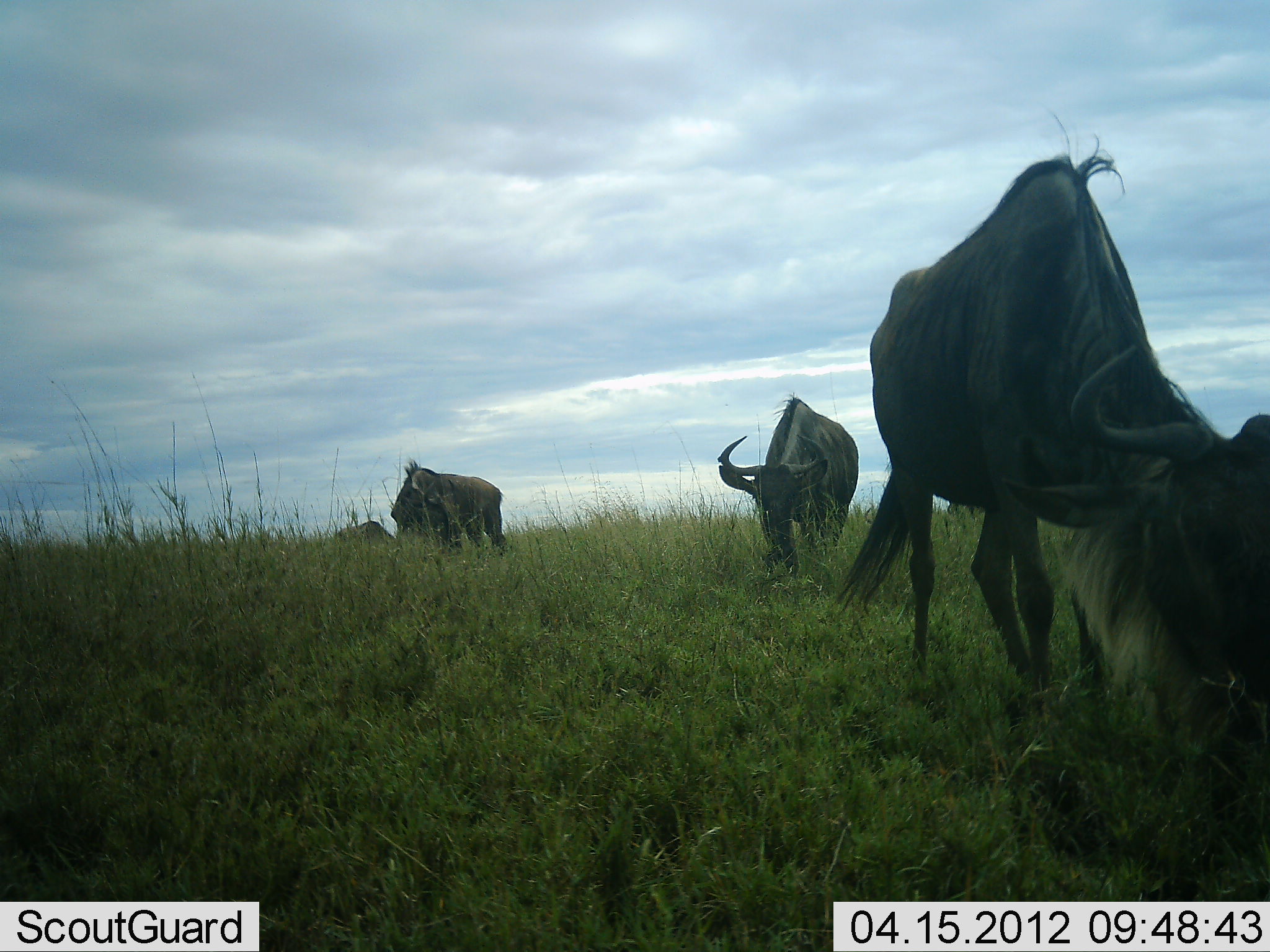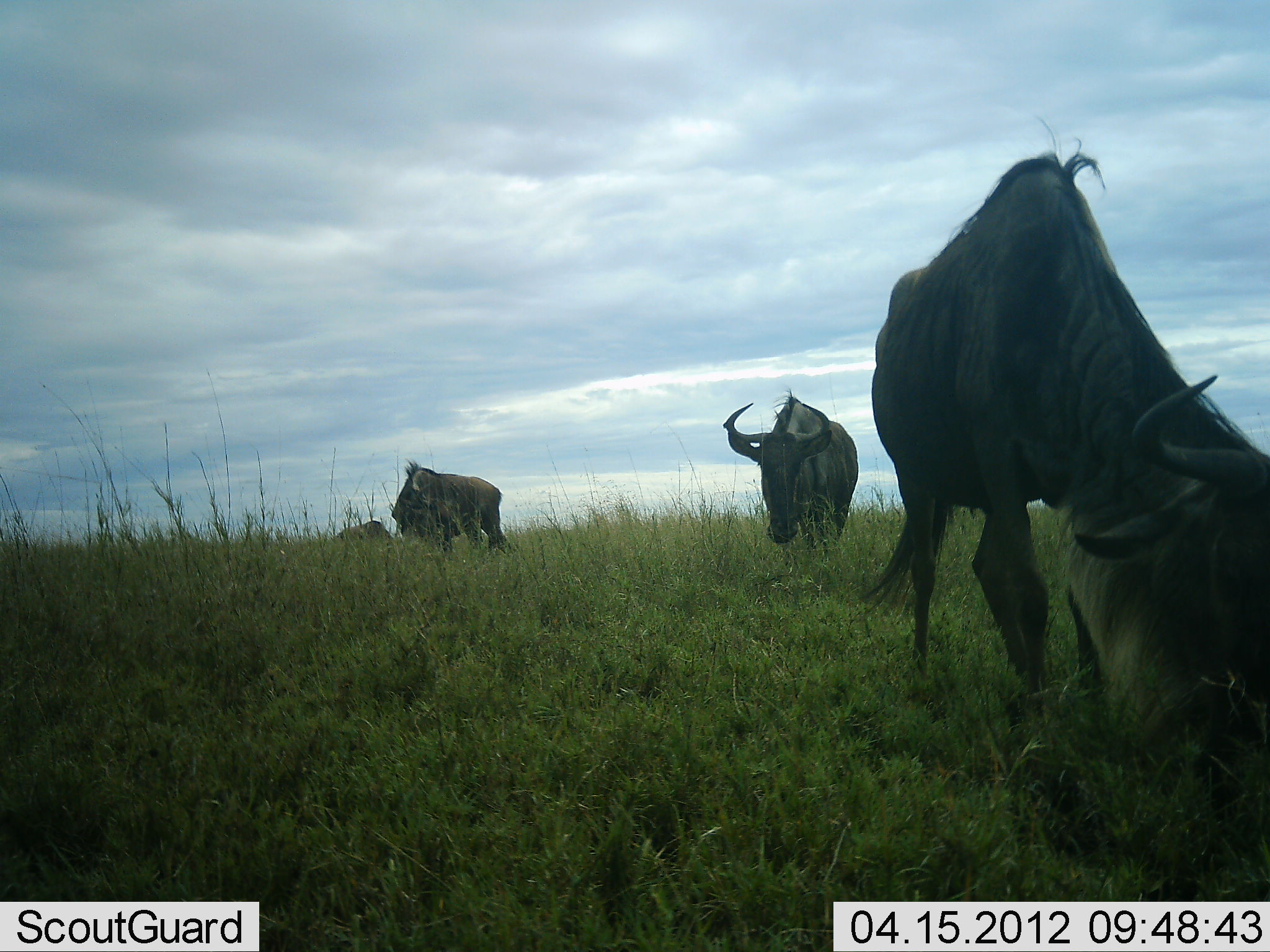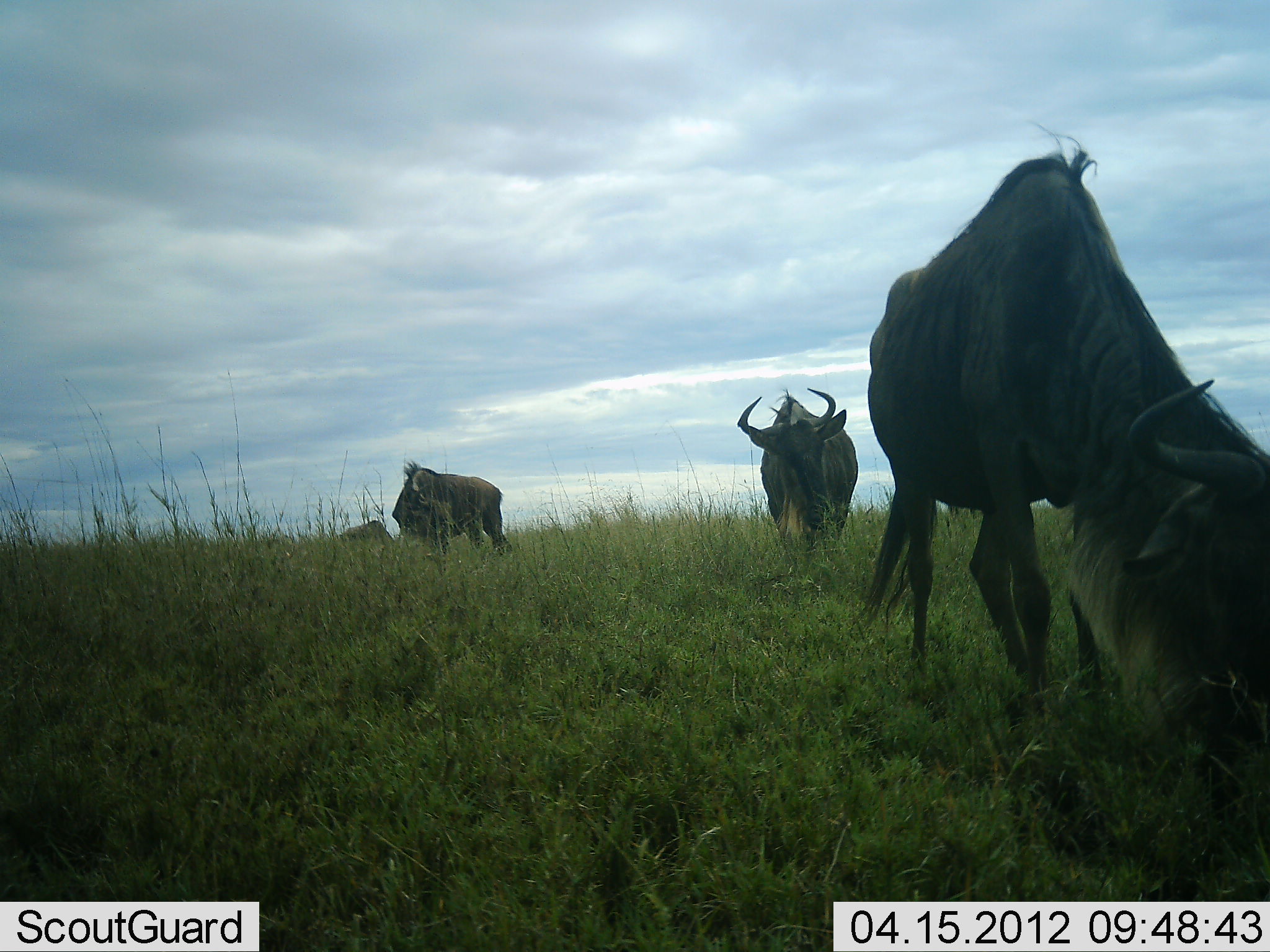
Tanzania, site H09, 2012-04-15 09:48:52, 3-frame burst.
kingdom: Animalia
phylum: Chordata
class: Mammalia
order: Artiodactyla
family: Bovidae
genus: Connochaetes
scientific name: Connochaetes taurinus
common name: blue wildebeest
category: wildebeest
Wildebeest (blue wildebeest) (Connochaetes taurinus), count 4. Behavior (volunteer vote fractions): standing 58%, resting 0%, moving 0%, interacting 0%. Young present (vote fraction): 5%. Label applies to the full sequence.